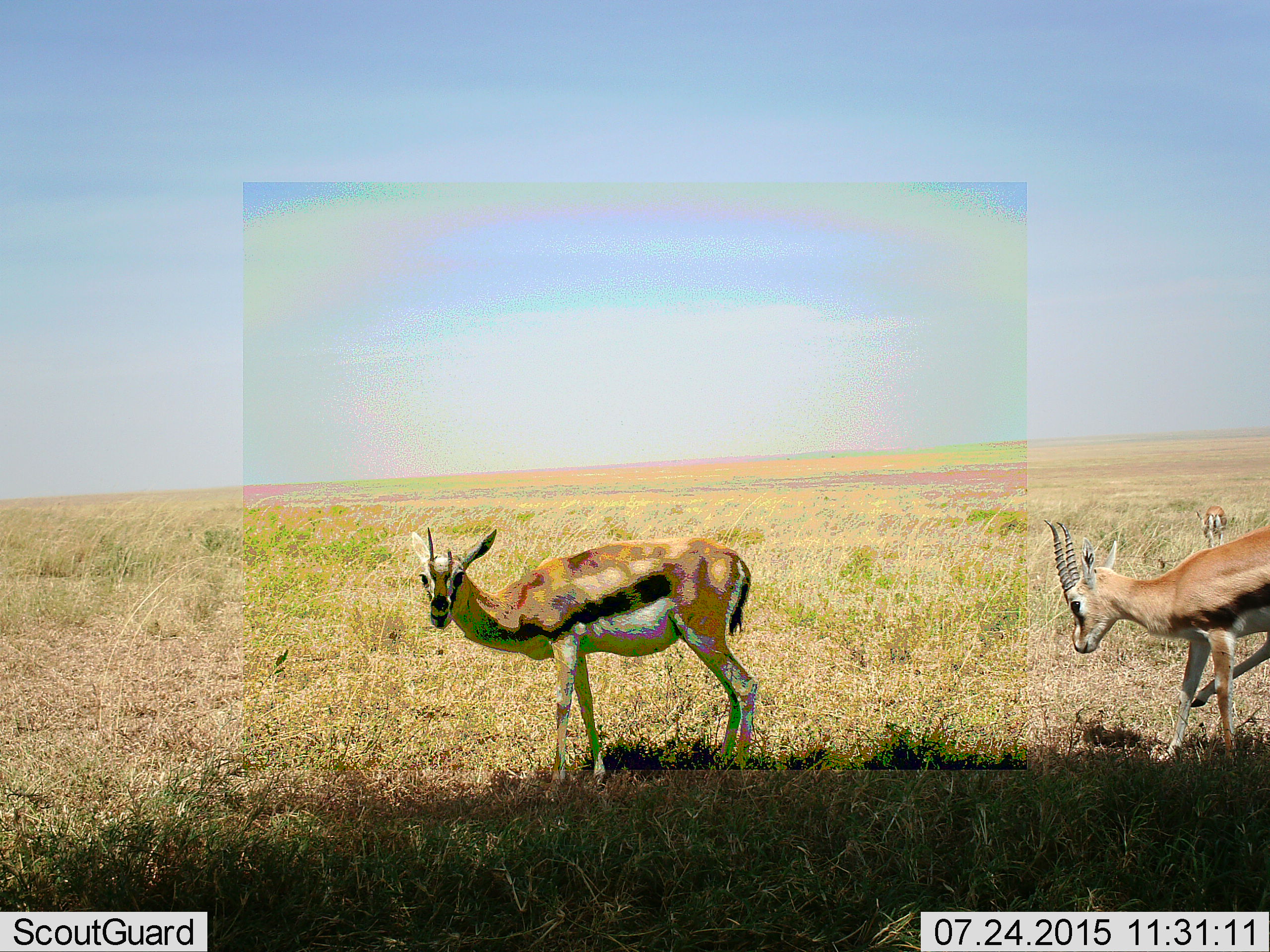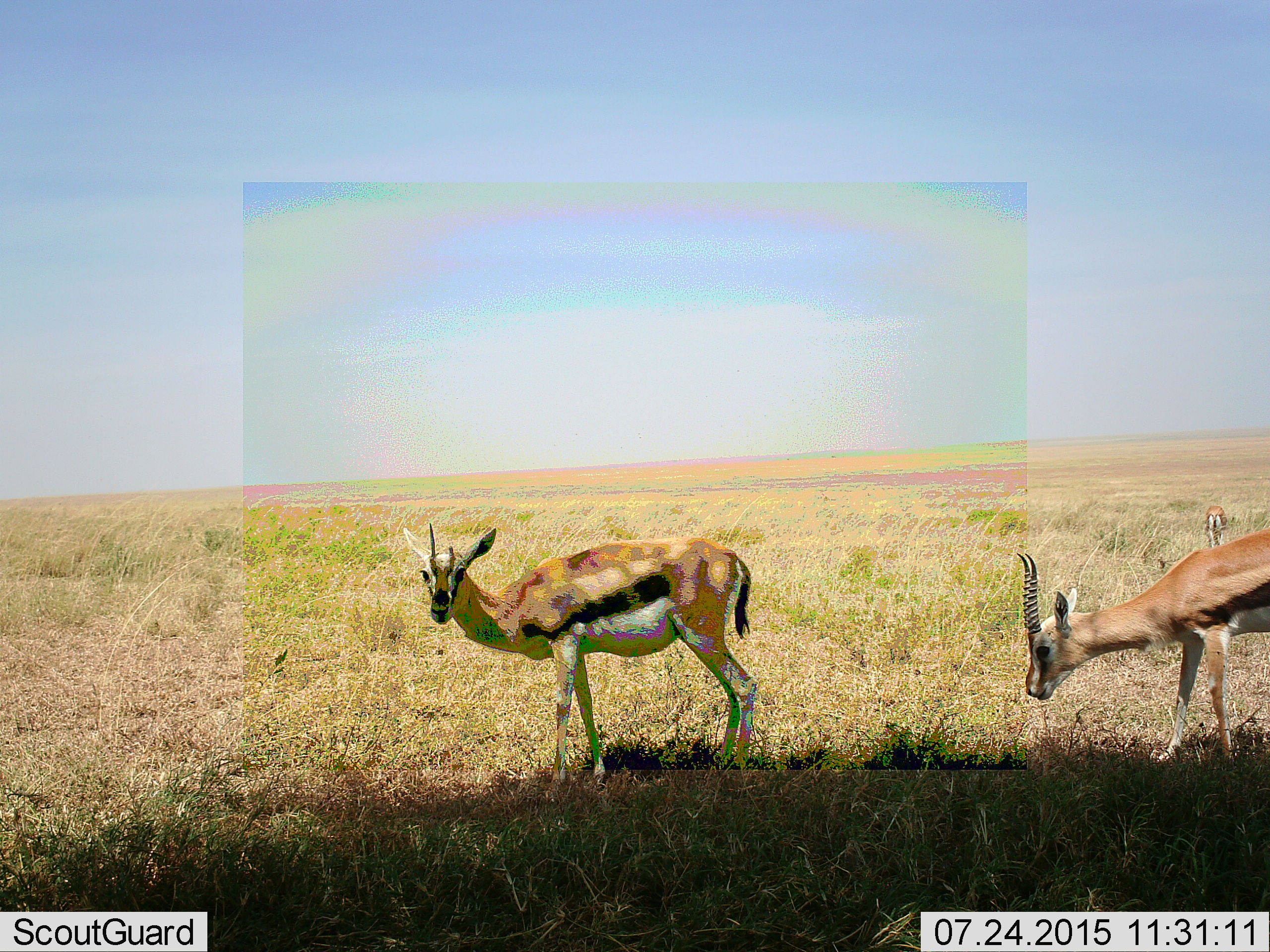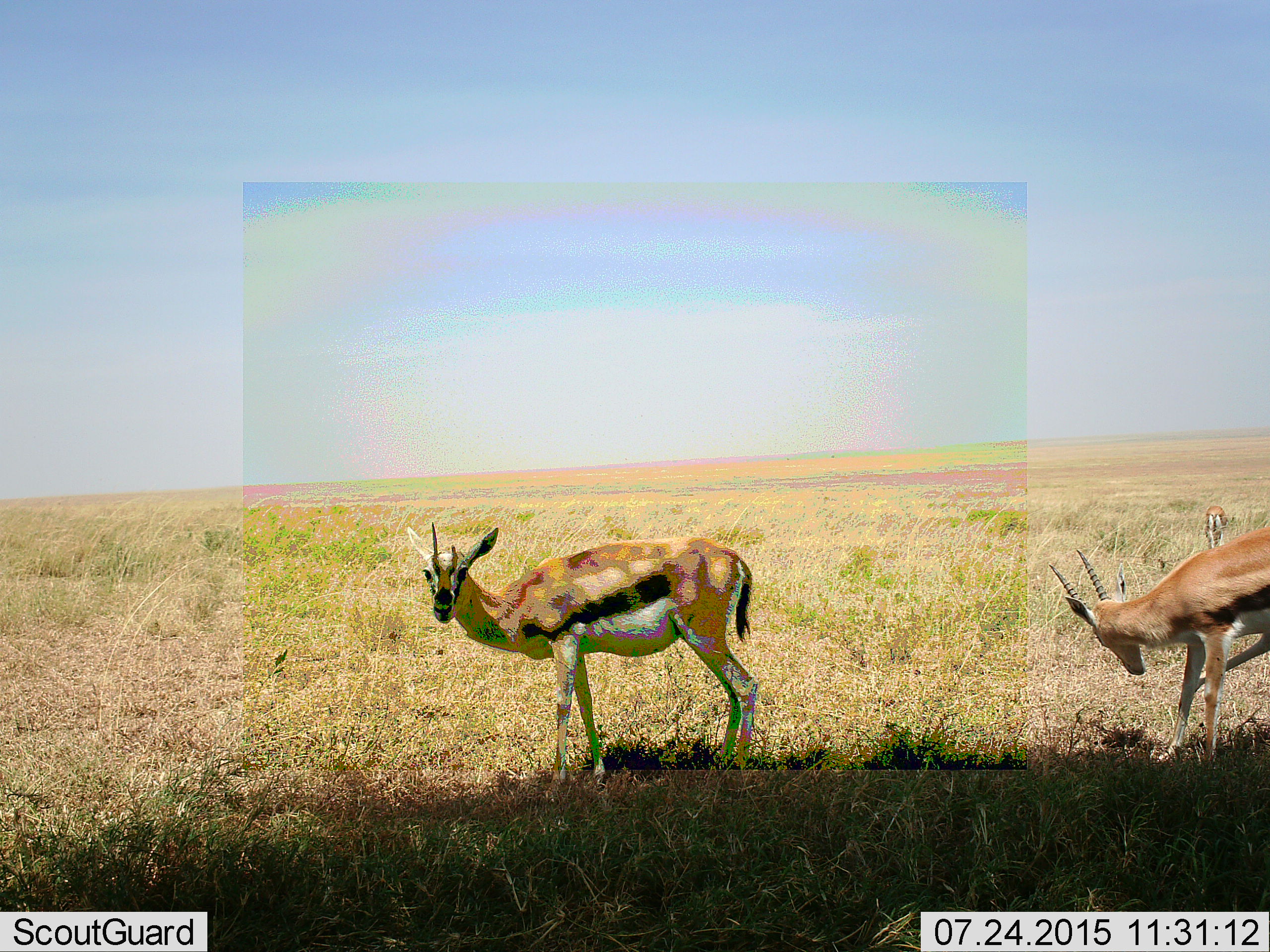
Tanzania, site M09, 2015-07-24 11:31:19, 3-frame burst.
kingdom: Animalia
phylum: Chordata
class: Mammalia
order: Artiodactyla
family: Bovidae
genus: Eudorcas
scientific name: Eudorcas thomsonii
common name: thomson's gazelle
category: gazellethomsons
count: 3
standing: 80%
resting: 0%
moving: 30%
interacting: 0%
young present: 0%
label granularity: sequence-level